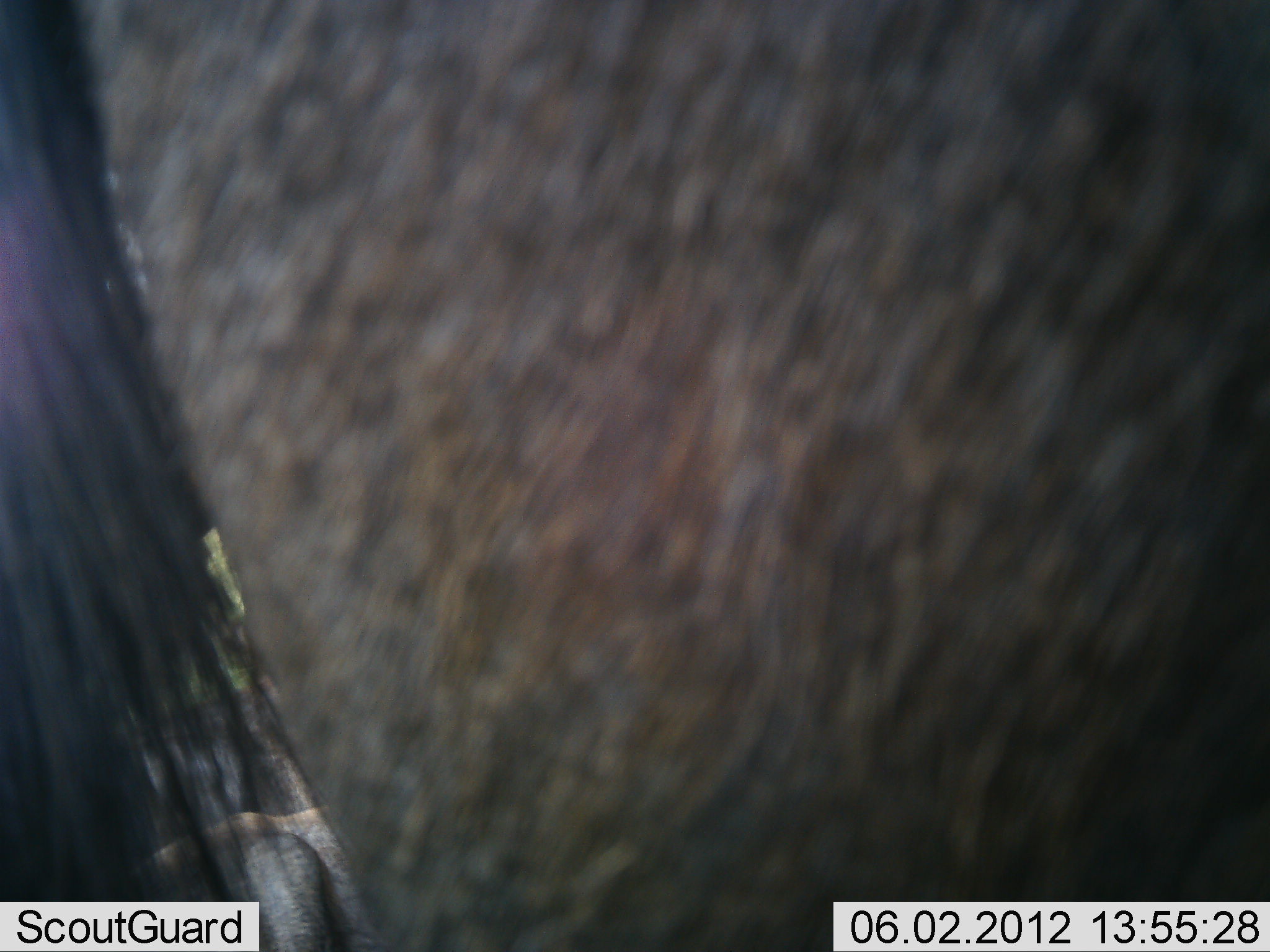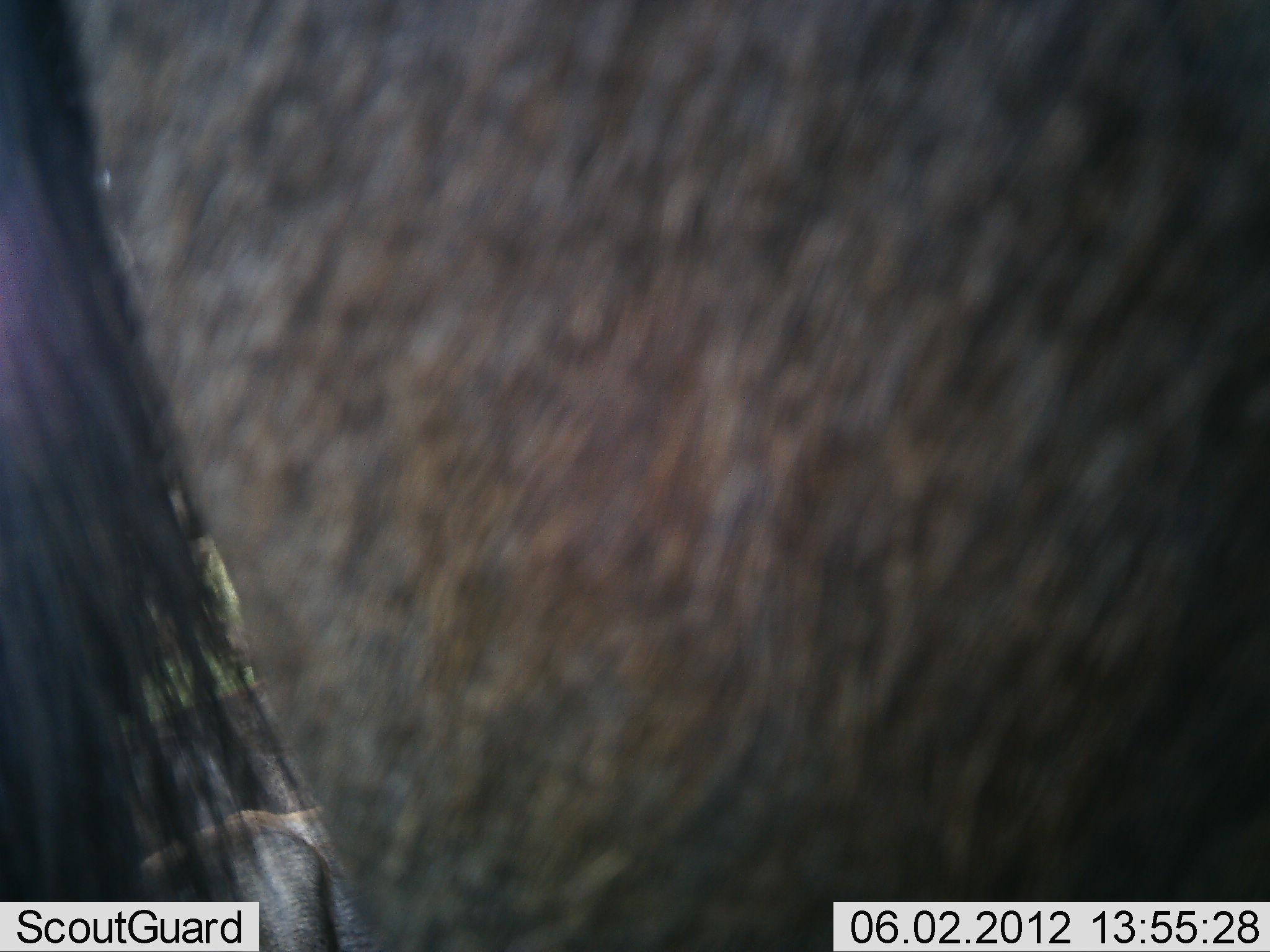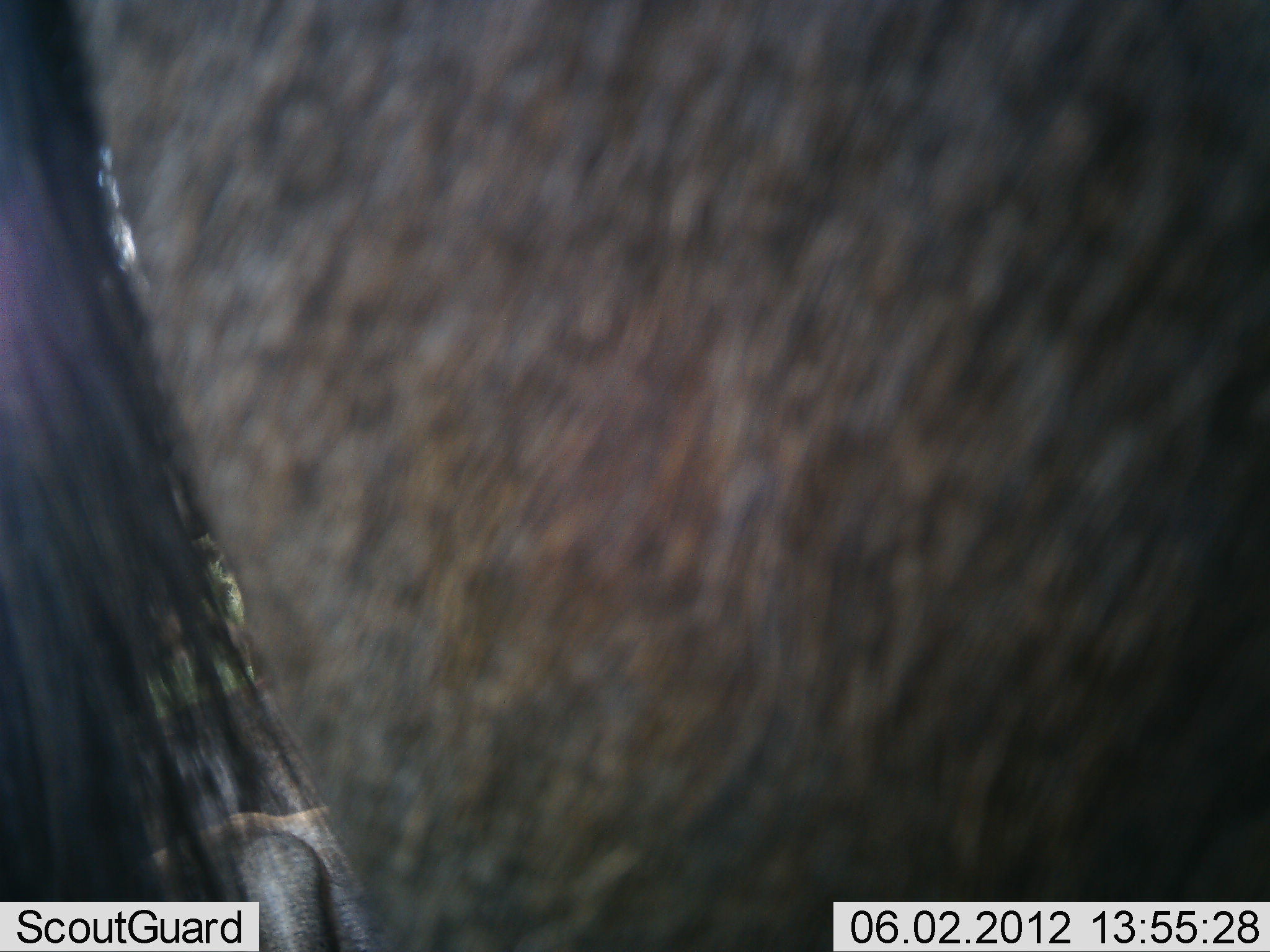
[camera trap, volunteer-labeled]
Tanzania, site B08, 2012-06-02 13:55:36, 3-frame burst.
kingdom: Animalia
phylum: Chordata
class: Mammalia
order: Artiodactyla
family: Bovidae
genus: Connochaetes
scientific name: Connochaetes taurinus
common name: blue wildebeest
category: wildebeest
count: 2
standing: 100%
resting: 40%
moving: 0%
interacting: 0%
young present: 0%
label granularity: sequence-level